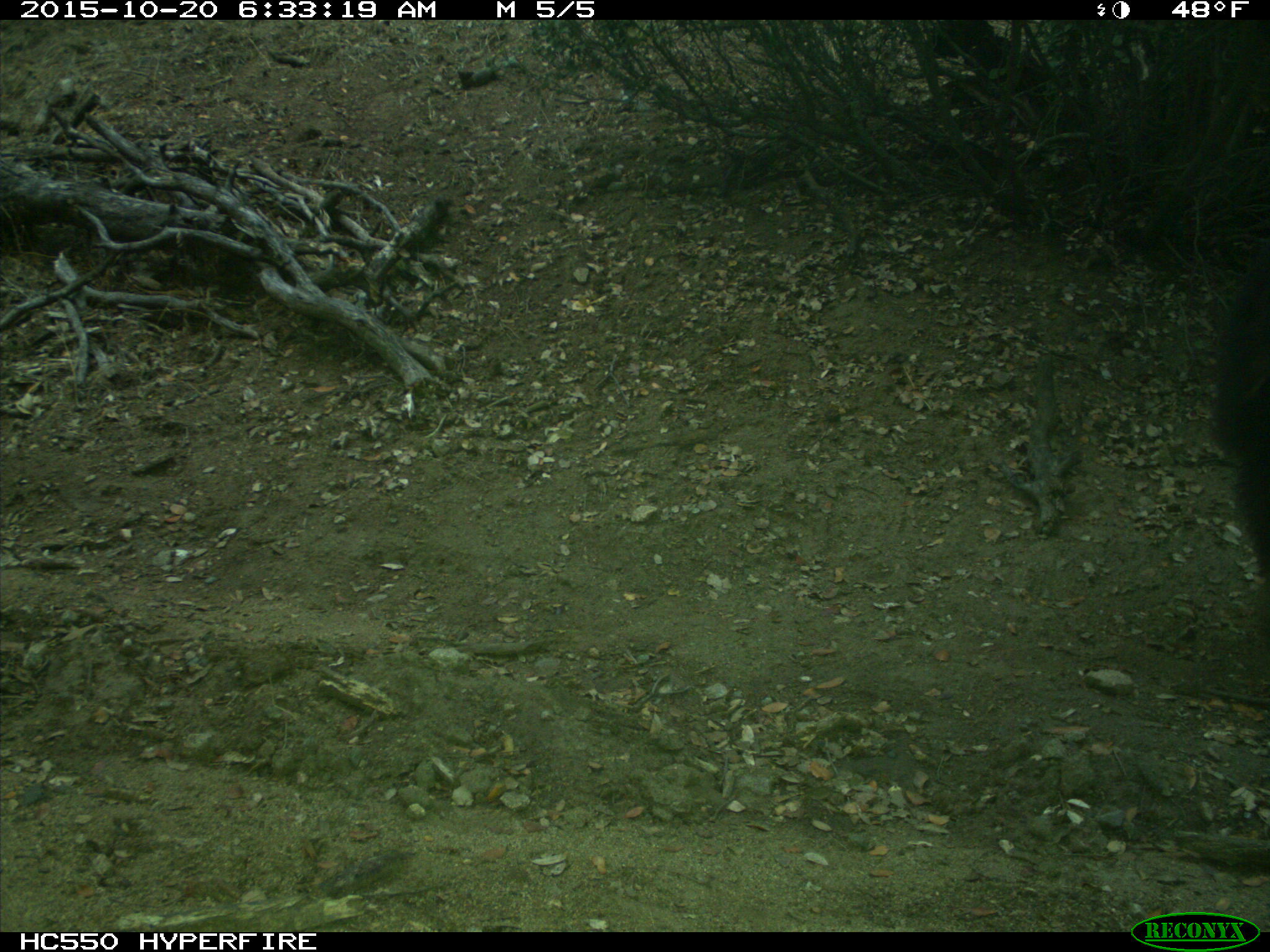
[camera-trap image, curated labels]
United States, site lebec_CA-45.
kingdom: Animalia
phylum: Chordata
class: Mammalia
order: Carnivora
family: Ursidae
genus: Ursus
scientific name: Ursus americanus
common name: american black bear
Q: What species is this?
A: Ursus americanus (american black bear).